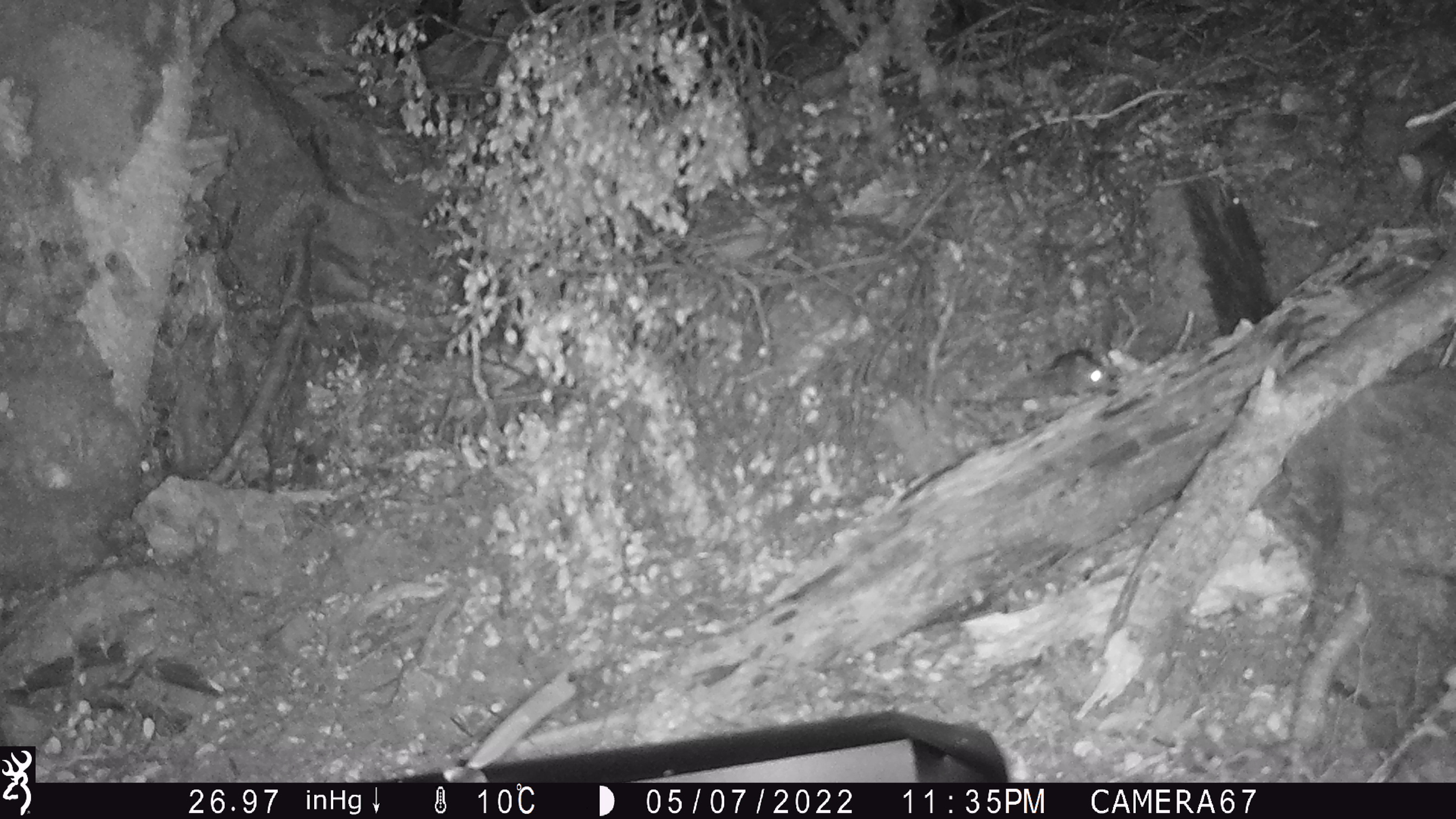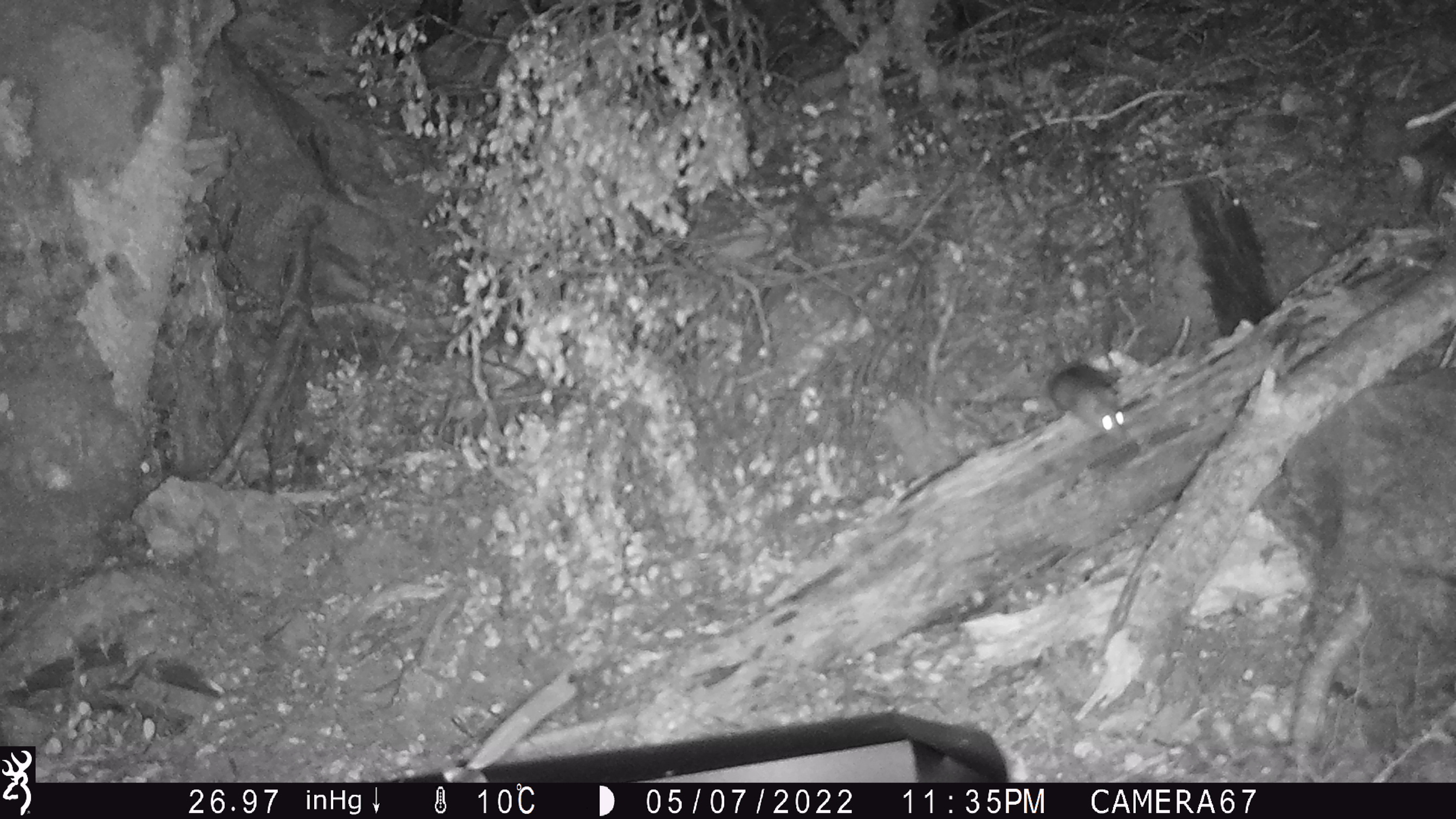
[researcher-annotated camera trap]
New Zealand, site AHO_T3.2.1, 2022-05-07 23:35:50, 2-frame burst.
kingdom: Animalia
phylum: Chordata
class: Mammalia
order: Rodentia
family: Muridae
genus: Mus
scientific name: Mus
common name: mouse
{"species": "mouse (Mus)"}